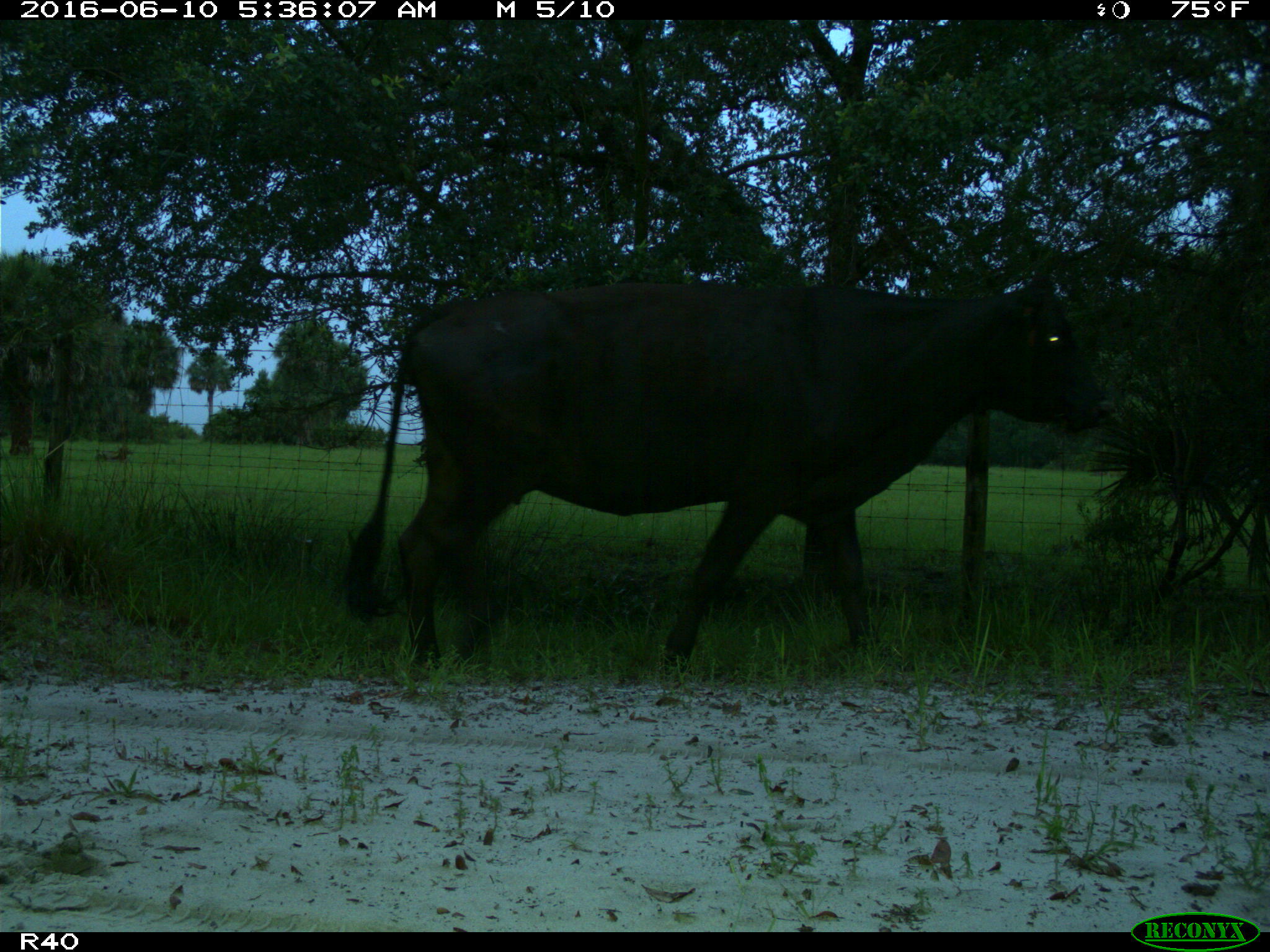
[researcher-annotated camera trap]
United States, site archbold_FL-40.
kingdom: Animalia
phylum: Chordata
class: Mammalia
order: Artiodactyla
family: Bovidae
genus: Bos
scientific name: Bos taurus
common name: domestic cow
Bos taurus (domestic cow).